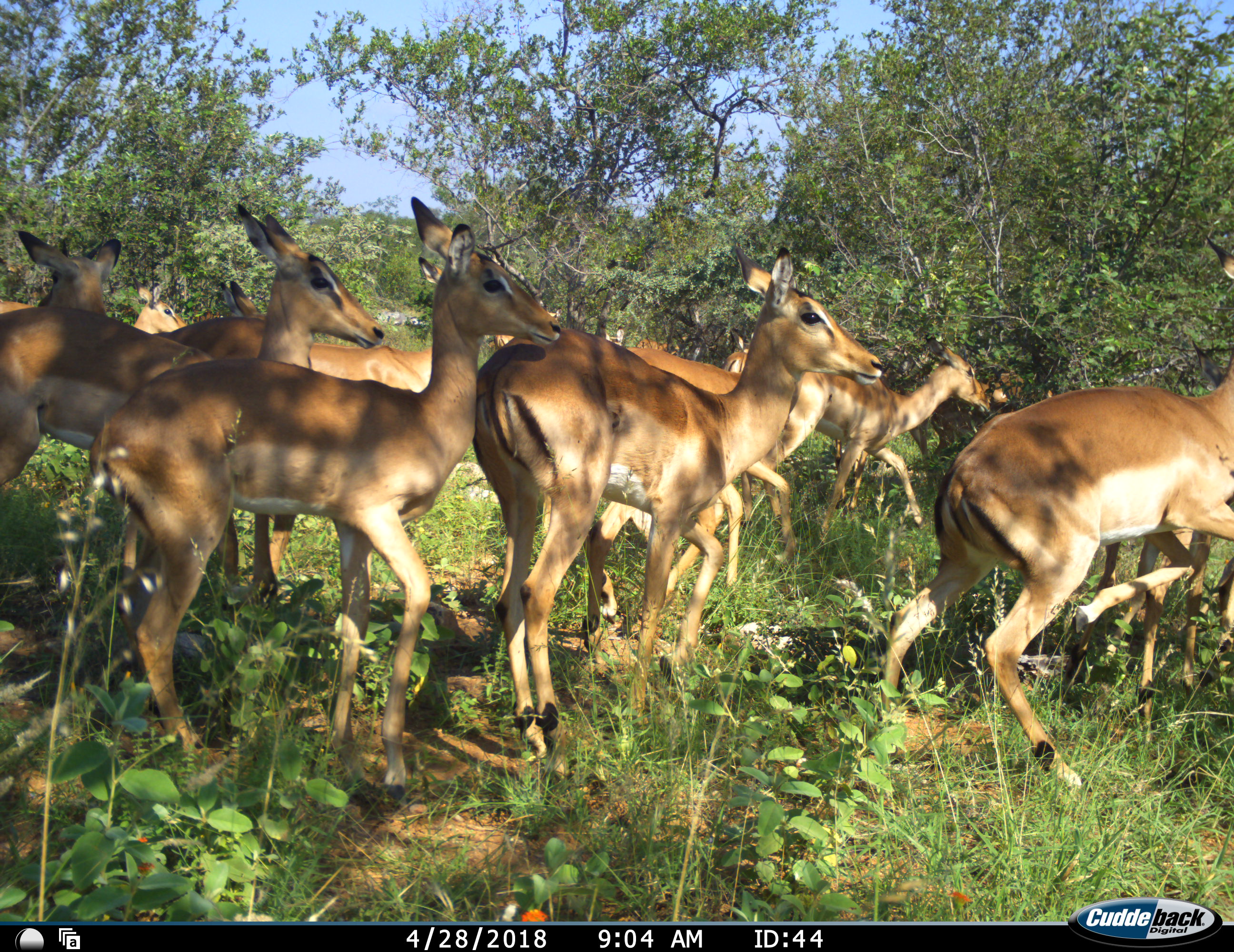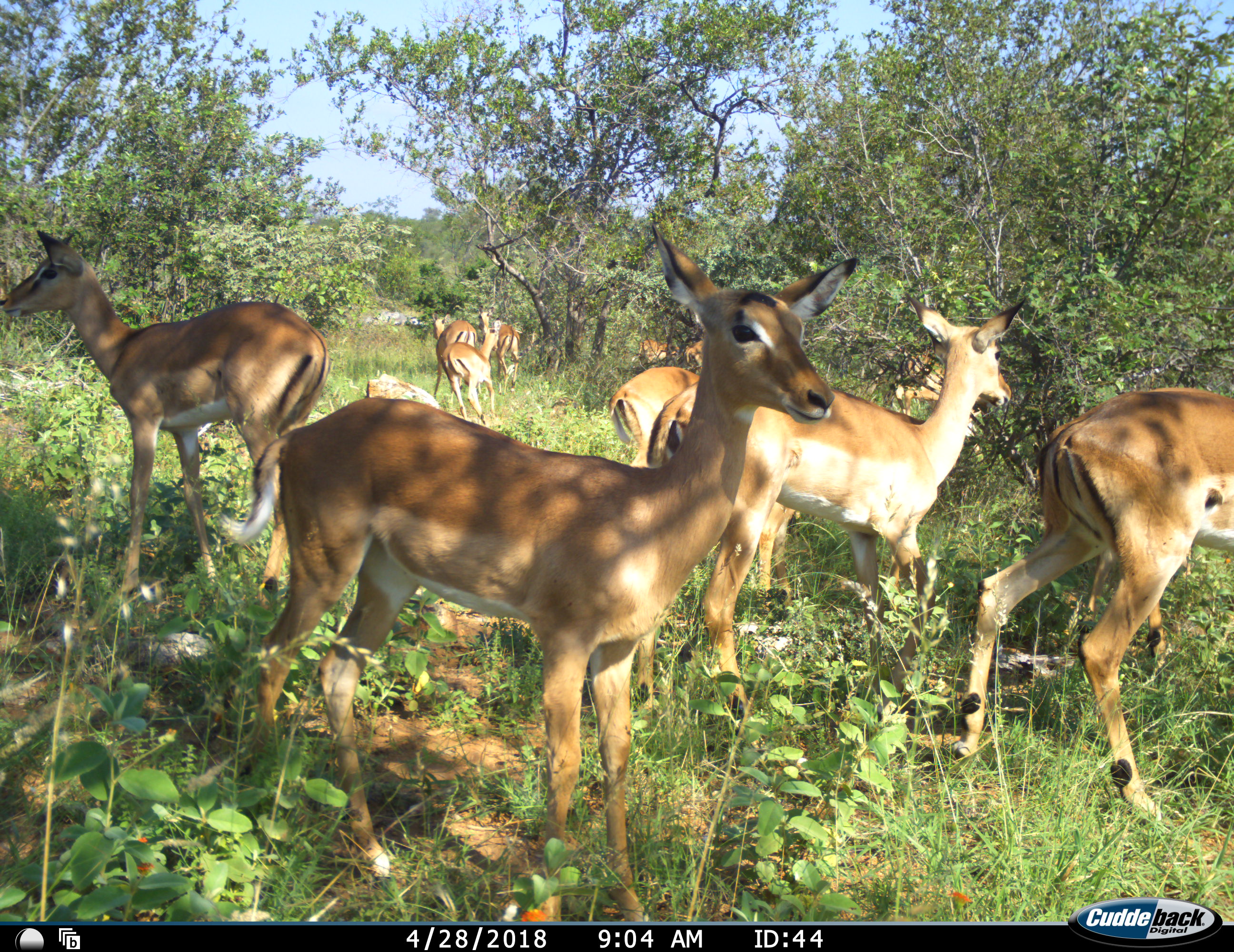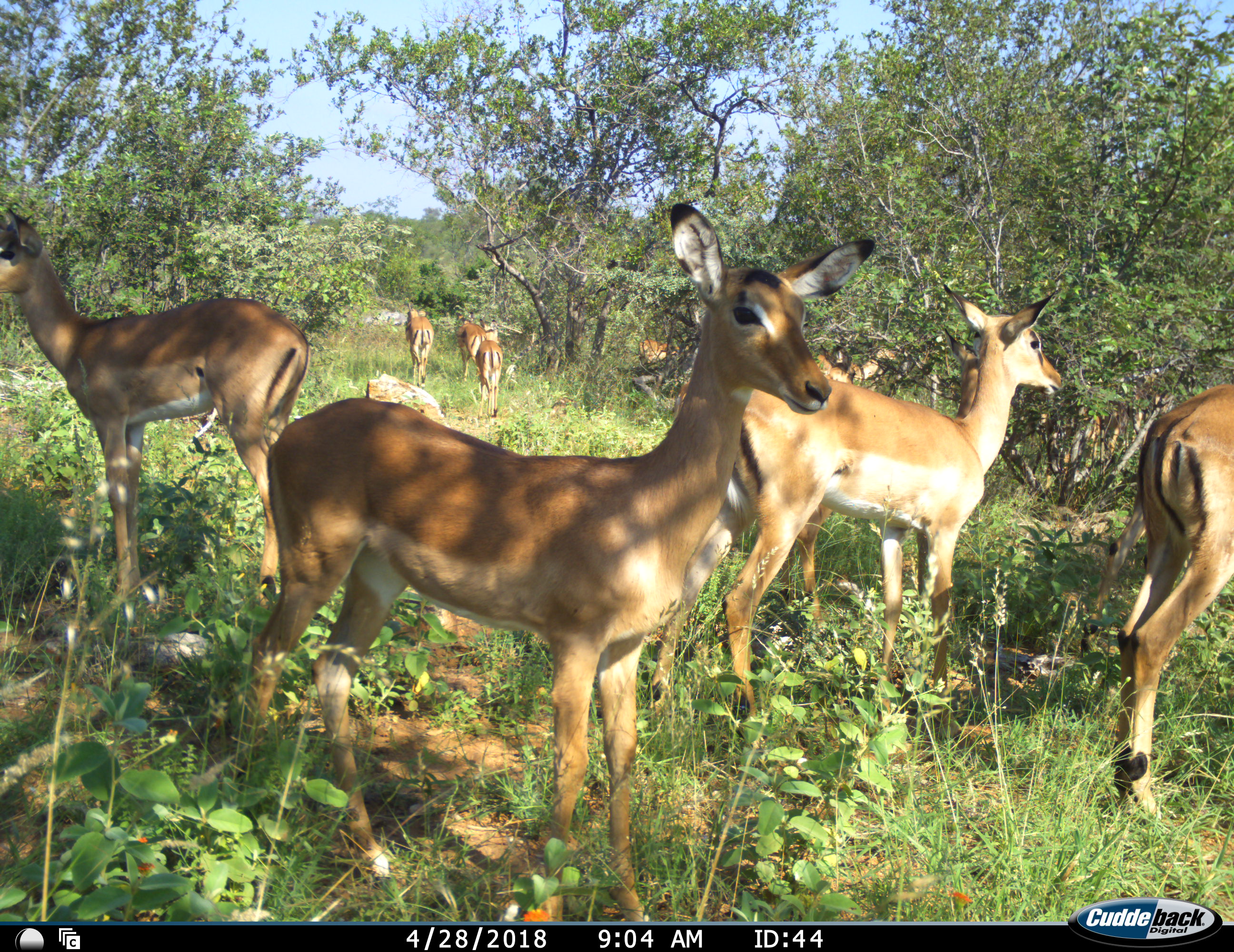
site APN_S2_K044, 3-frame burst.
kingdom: Animalia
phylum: Chordata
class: Mammalia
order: Artiodactyla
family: Bovidae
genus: Aepyceros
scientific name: Aepyceros melampus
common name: impala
Impala (Aepyceros melampus), count 11-50. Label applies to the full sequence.